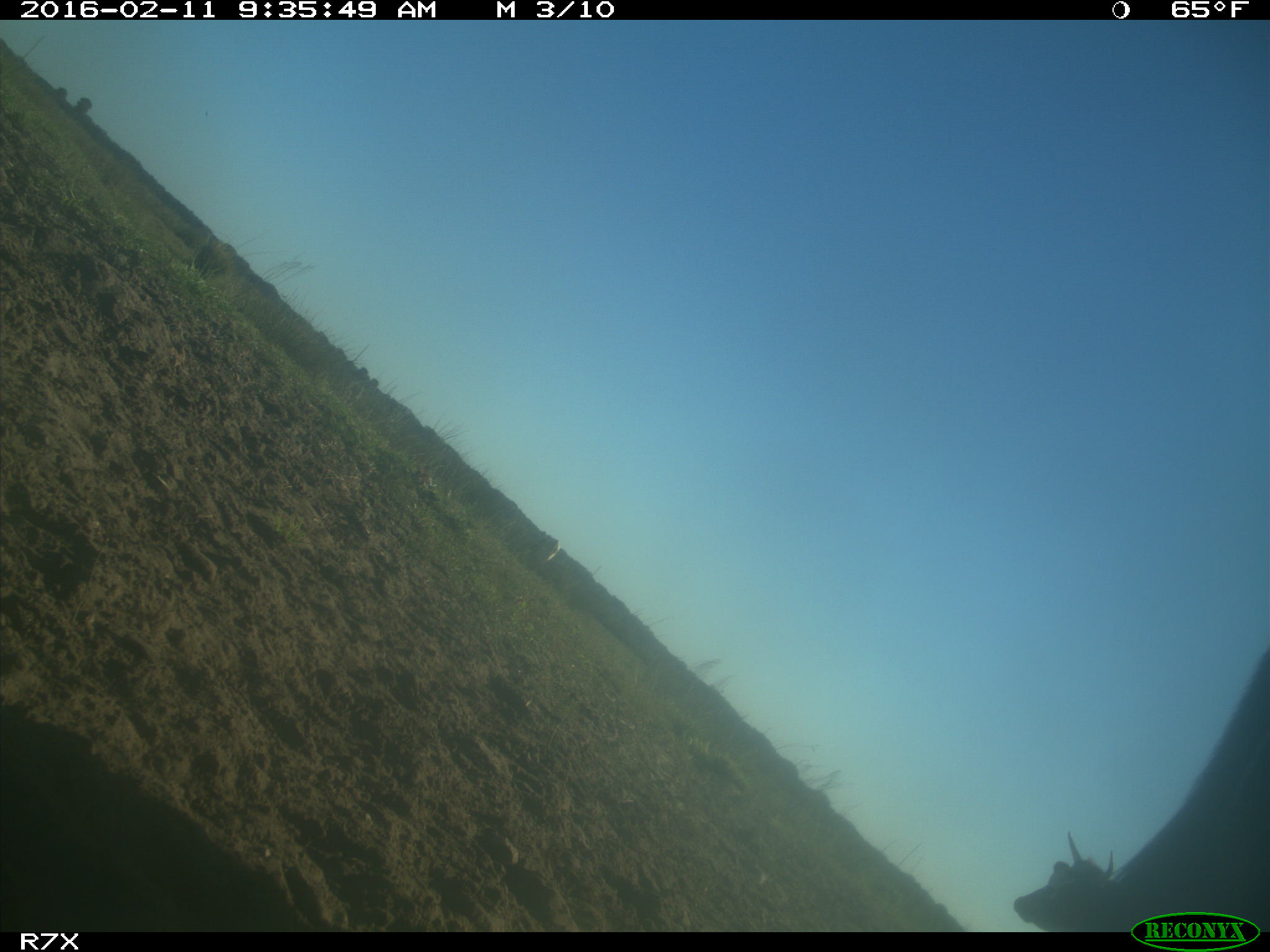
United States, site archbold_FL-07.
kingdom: Animalia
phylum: Chordata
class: Mammalia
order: Artiodactyla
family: Bovidae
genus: Bos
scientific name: Bos taurus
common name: domestic cow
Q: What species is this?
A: Bos taurus (domestic cow).